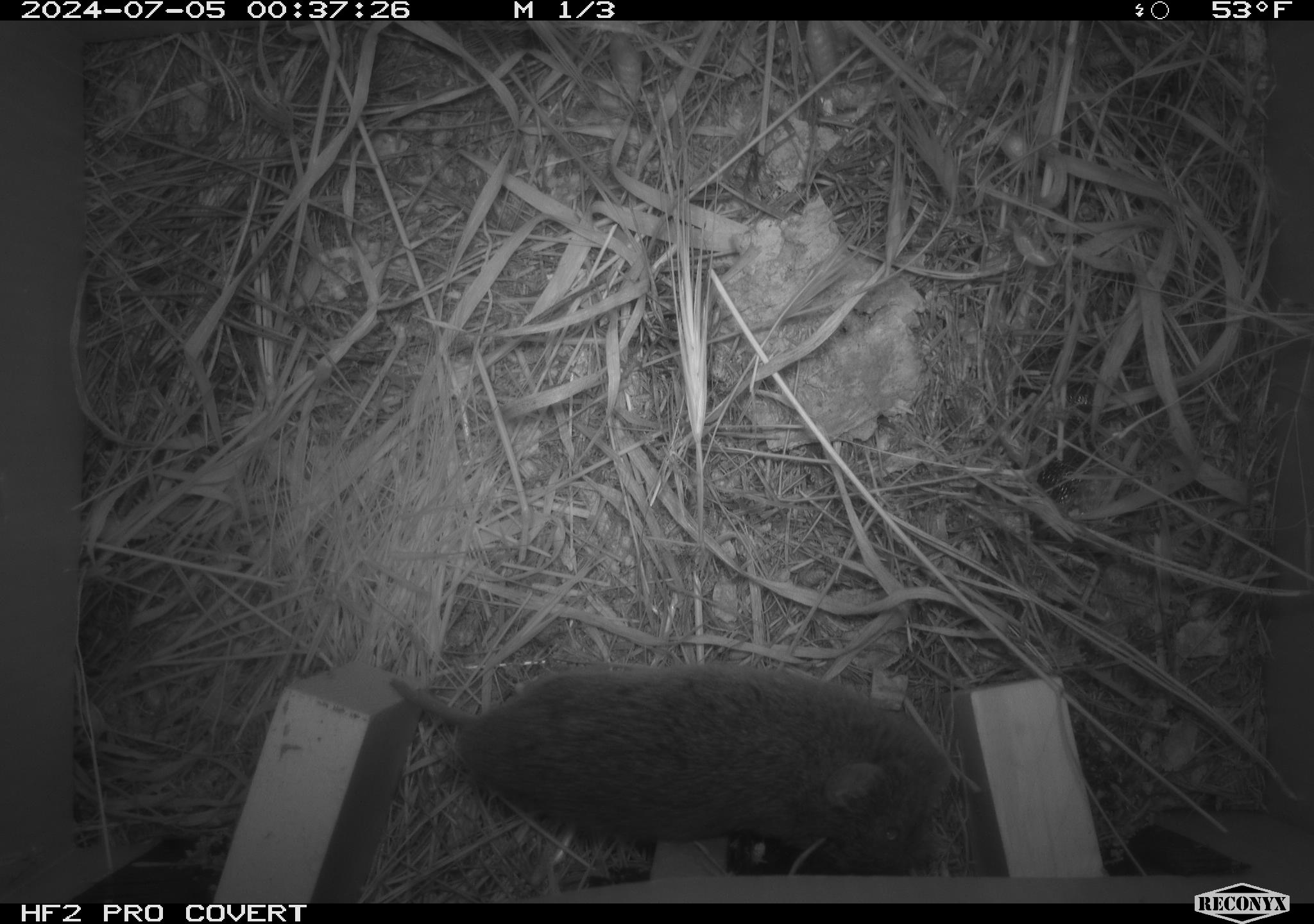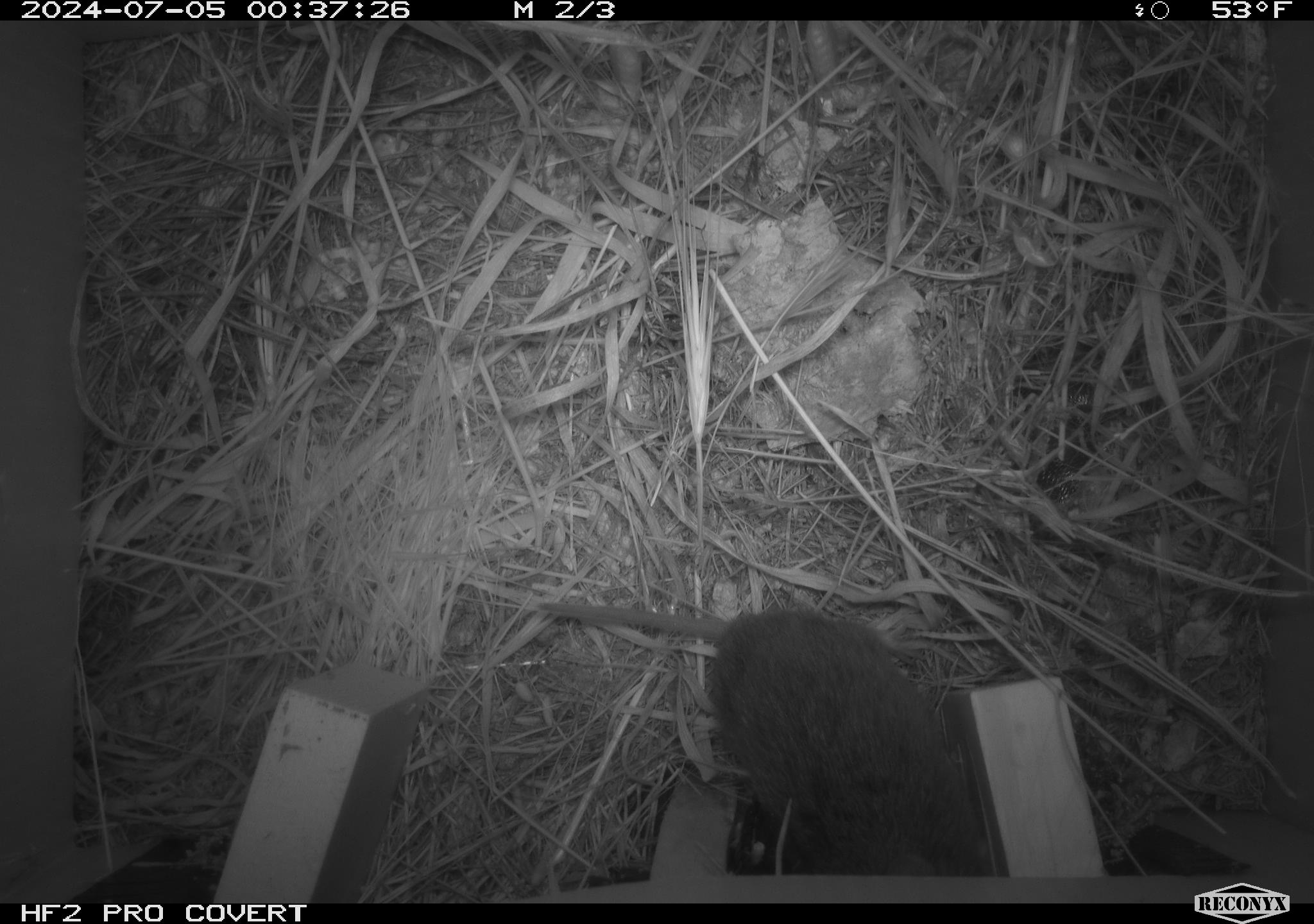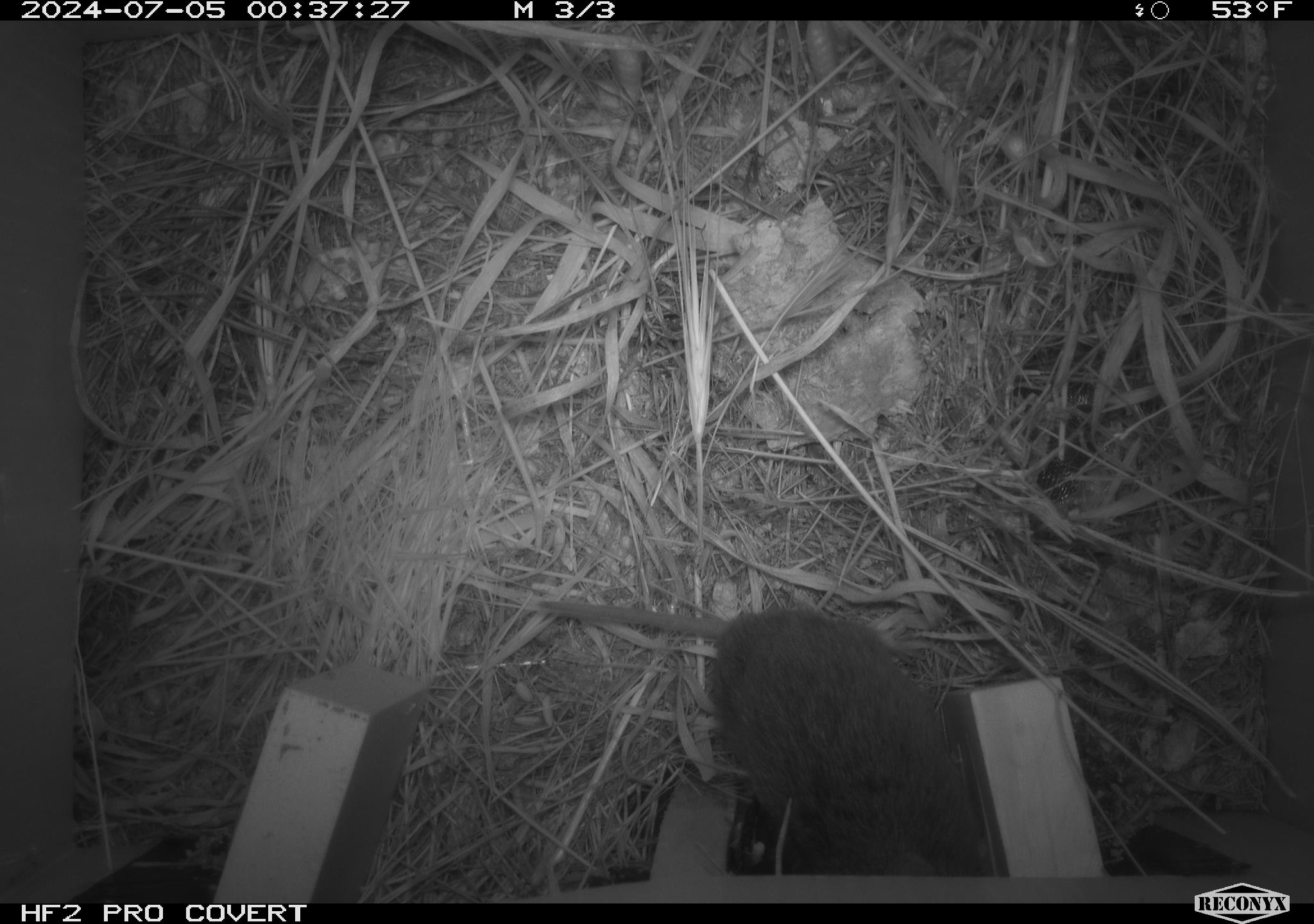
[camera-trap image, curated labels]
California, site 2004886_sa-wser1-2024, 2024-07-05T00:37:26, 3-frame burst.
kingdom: Animalia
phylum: Chordata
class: Mammalia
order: Rodentia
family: Cricetidae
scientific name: Arvicolinae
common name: voles, lemmings, and muskrats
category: arvicolinae subfamily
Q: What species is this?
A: Arvicolinae subfamily (voles, lemmings, and muskrats) (Arvicolinae).